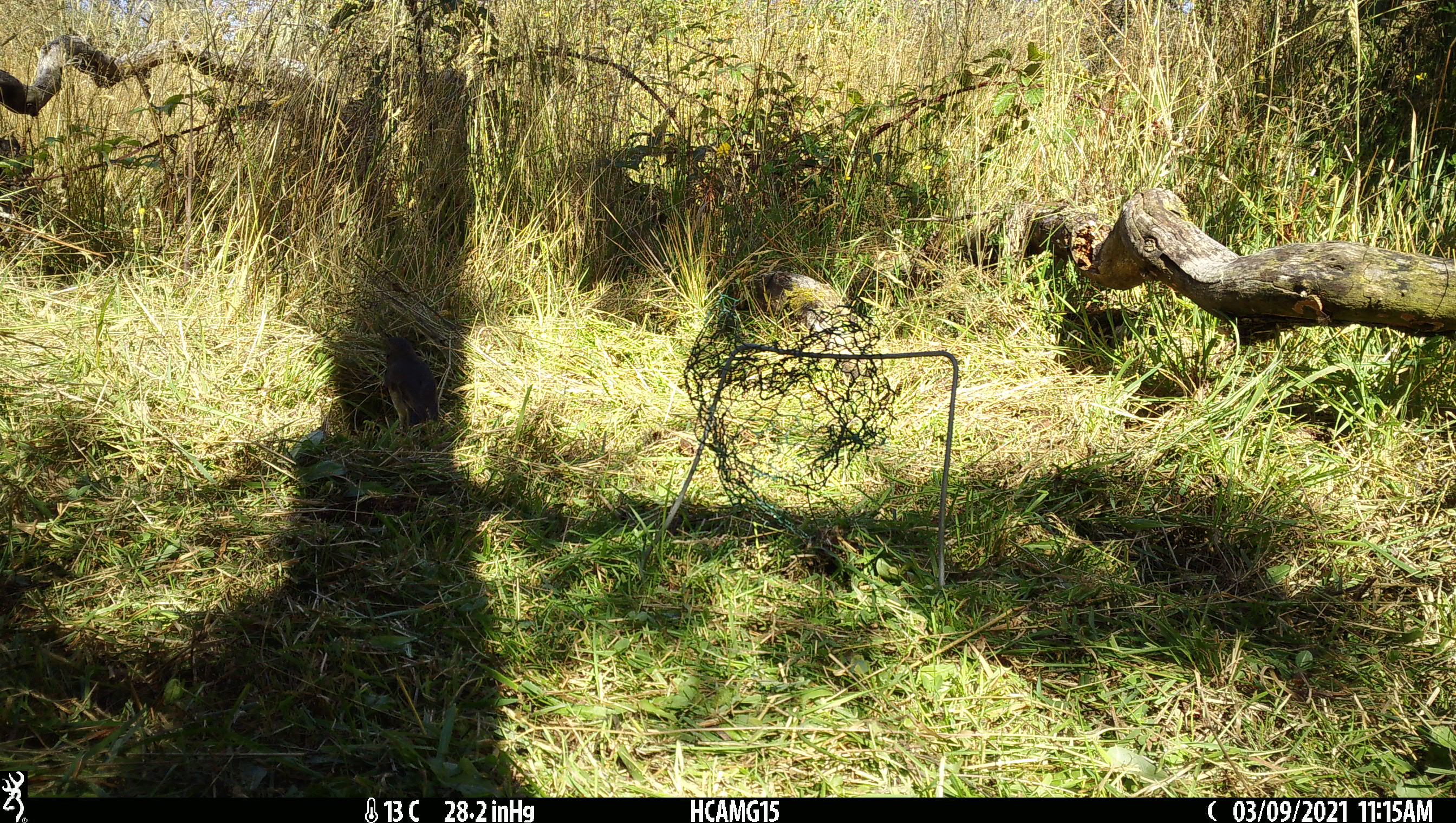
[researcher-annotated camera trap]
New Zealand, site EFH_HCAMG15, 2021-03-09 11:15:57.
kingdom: Animalia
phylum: Chordata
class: Aves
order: Passeriformes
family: Petroicidae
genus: Petroica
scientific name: Petroica australis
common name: new zealand robin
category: robin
Robin (new zealand robin) (Petroica australis).